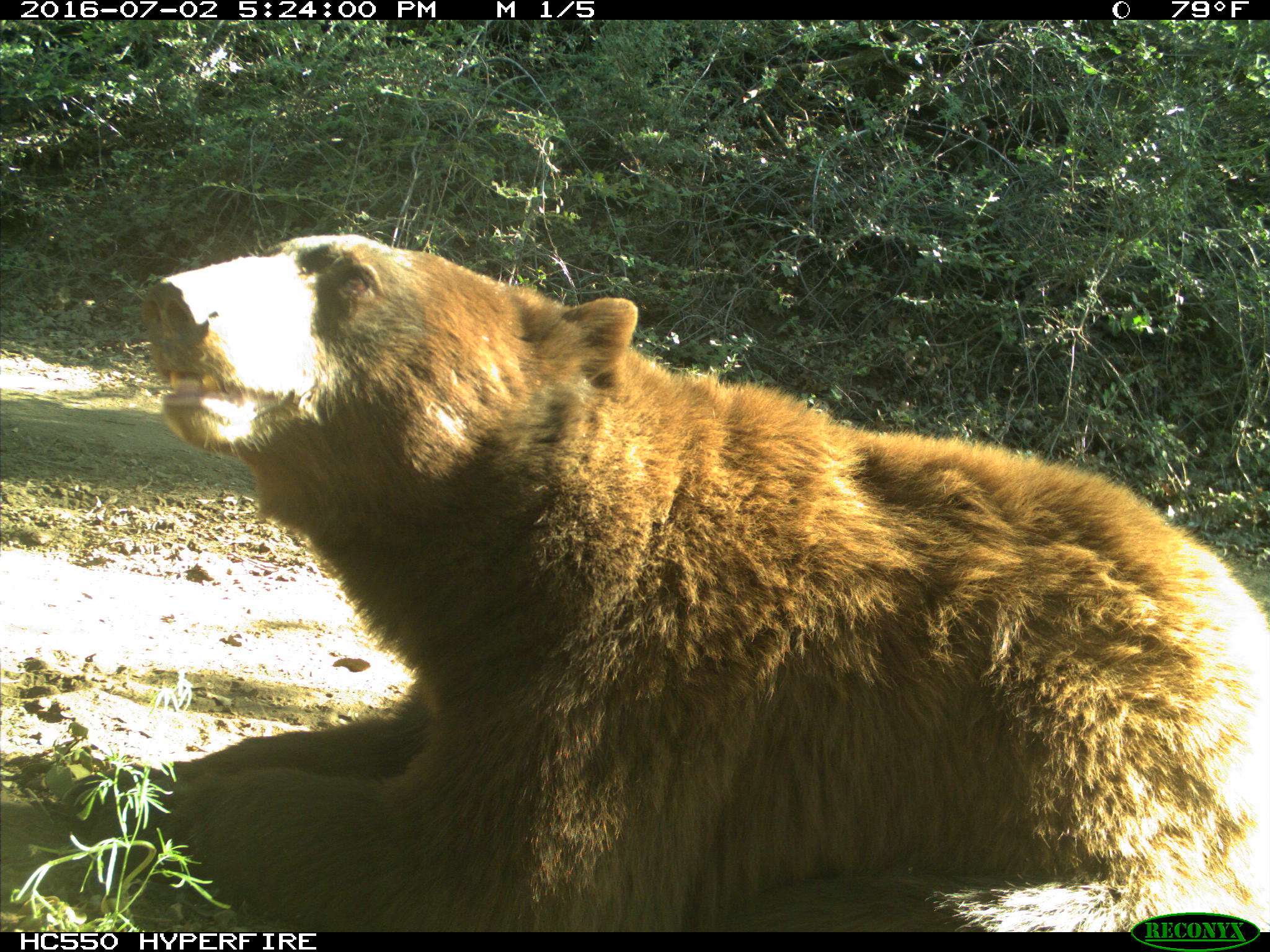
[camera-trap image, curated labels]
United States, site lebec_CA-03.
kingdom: Animalia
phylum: Chordata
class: Mammalia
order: Carnivora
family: Ursidae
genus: Ursus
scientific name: Ursus americanus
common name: american black bear